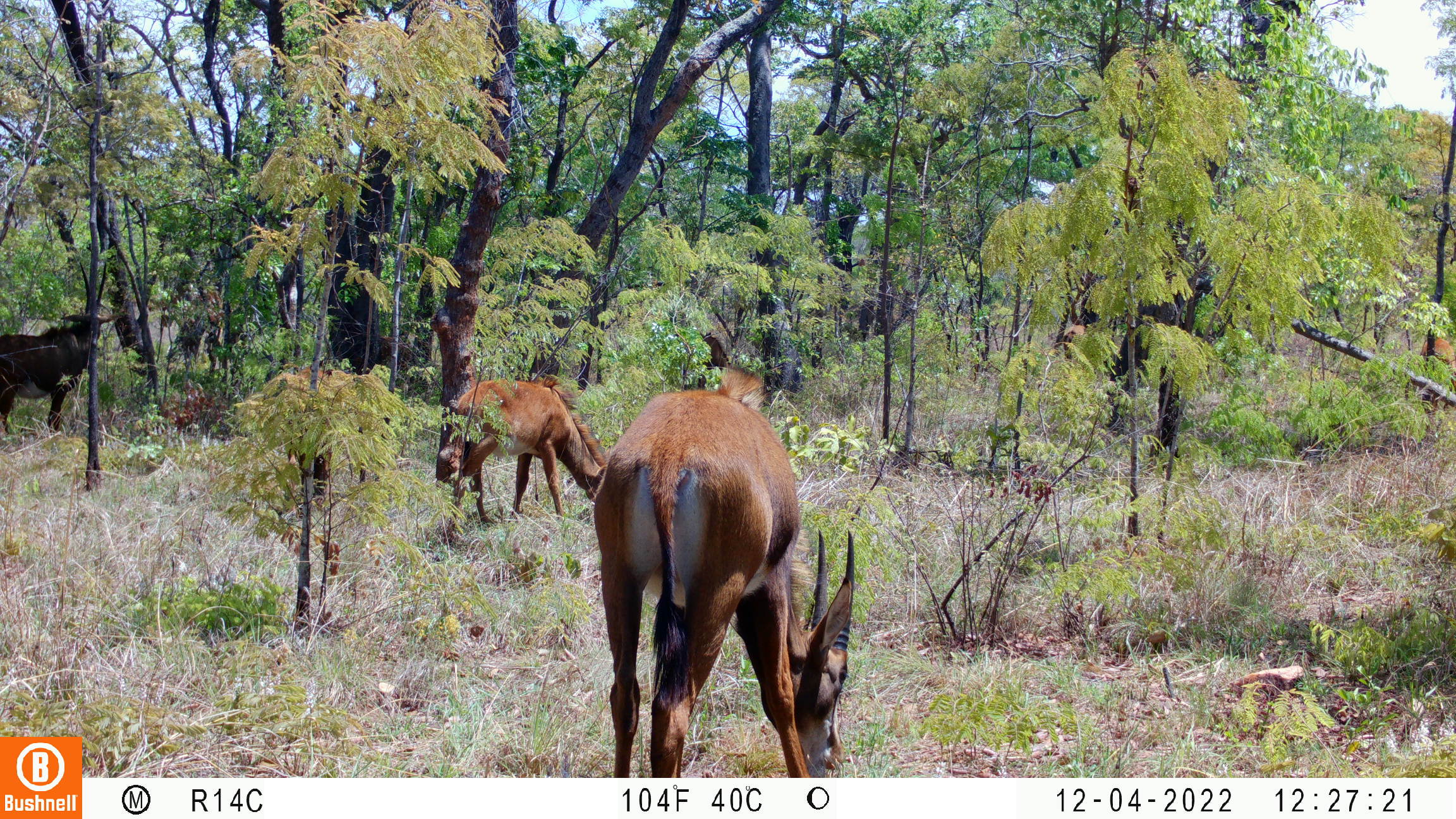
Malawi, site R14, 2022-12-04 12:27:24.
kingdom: Animalia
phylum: Chordata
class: Mammalia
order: Artiodactyla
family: Bovidae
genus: Hippotragus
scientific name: Hippotragus niger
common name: sable antelope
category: sable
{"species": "sable (sable antelope) (Hippotragus niger)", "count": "3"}